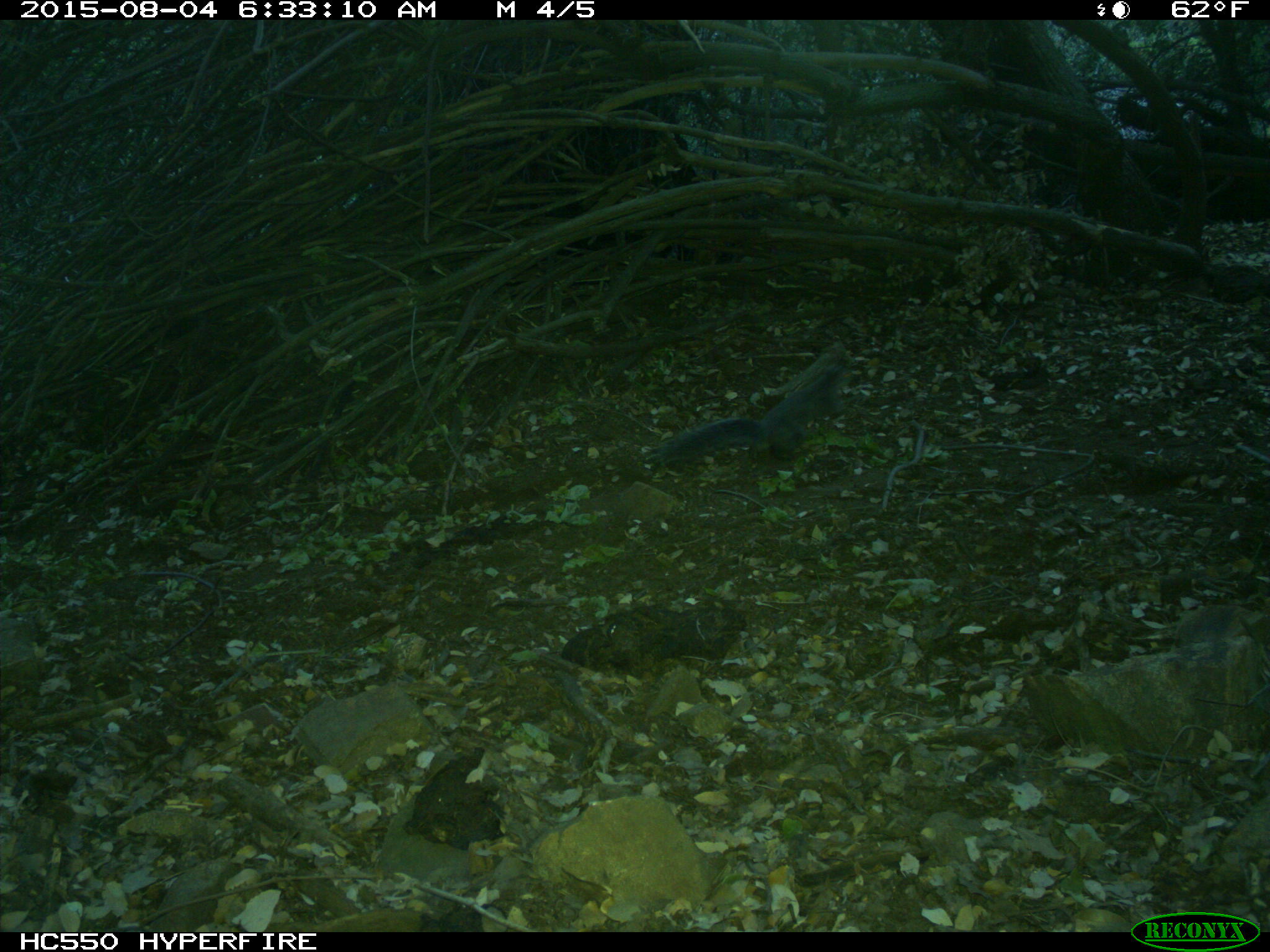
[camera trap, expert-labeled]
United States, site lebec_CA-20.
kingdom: Animalia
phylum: Chordata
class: Mammalia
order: Rodentia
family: Sciuridae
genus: Sciurus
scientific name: Sciurus carolinensis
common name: eastern gray squirrel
Sciurus carolinensis (eastern gray squirrel).